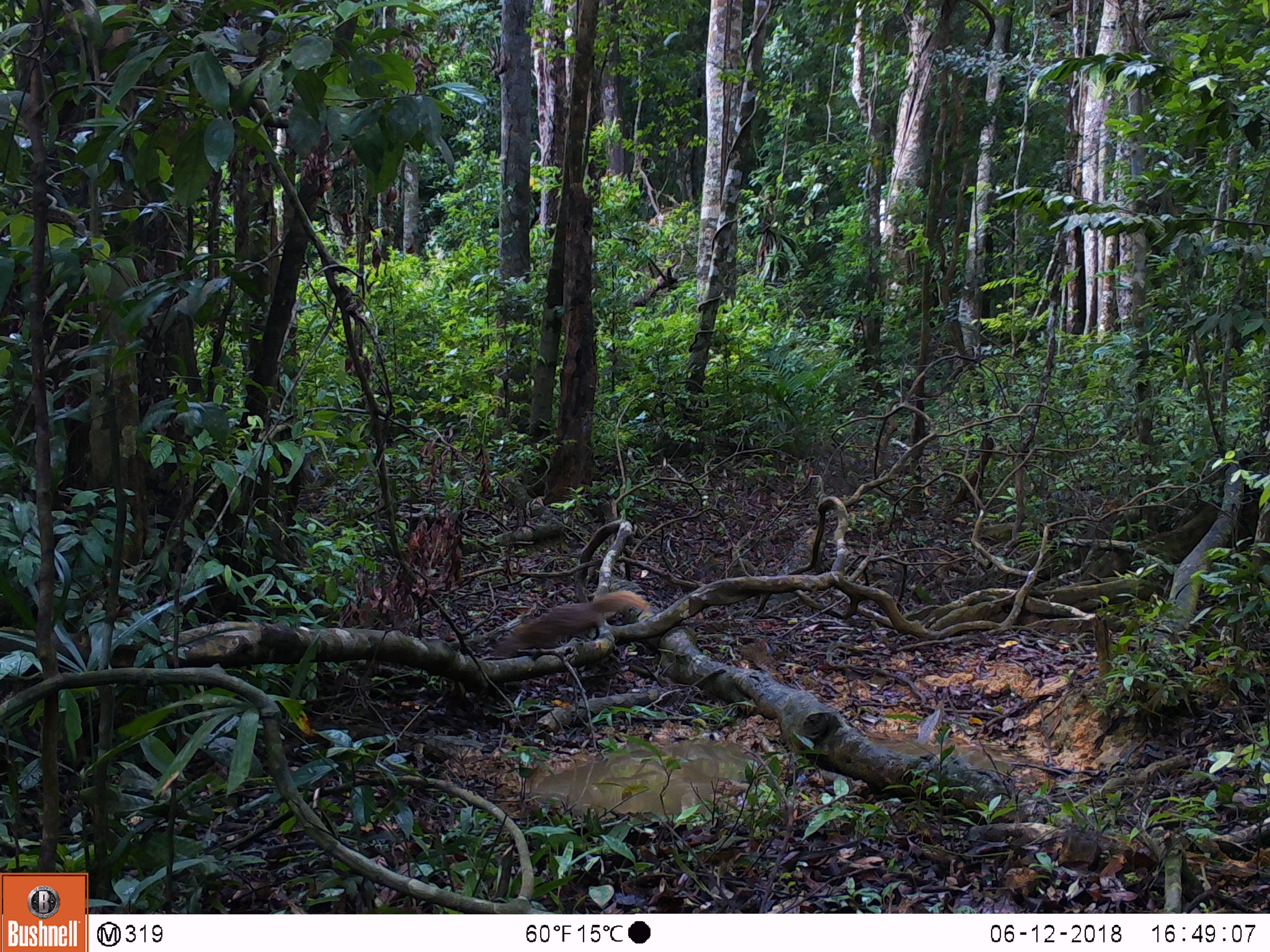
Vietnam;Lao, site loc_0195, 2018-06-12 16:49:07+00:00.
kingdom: Animalia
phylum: Chordata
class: Mammalia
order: Carnivora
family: Herpestidae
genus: Urva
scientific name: Urva urva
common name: crab-eating mongoose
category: crab eating mongoose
Crab eating mongoose (crab-eating mongoose) (Urva urva). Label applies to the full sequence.